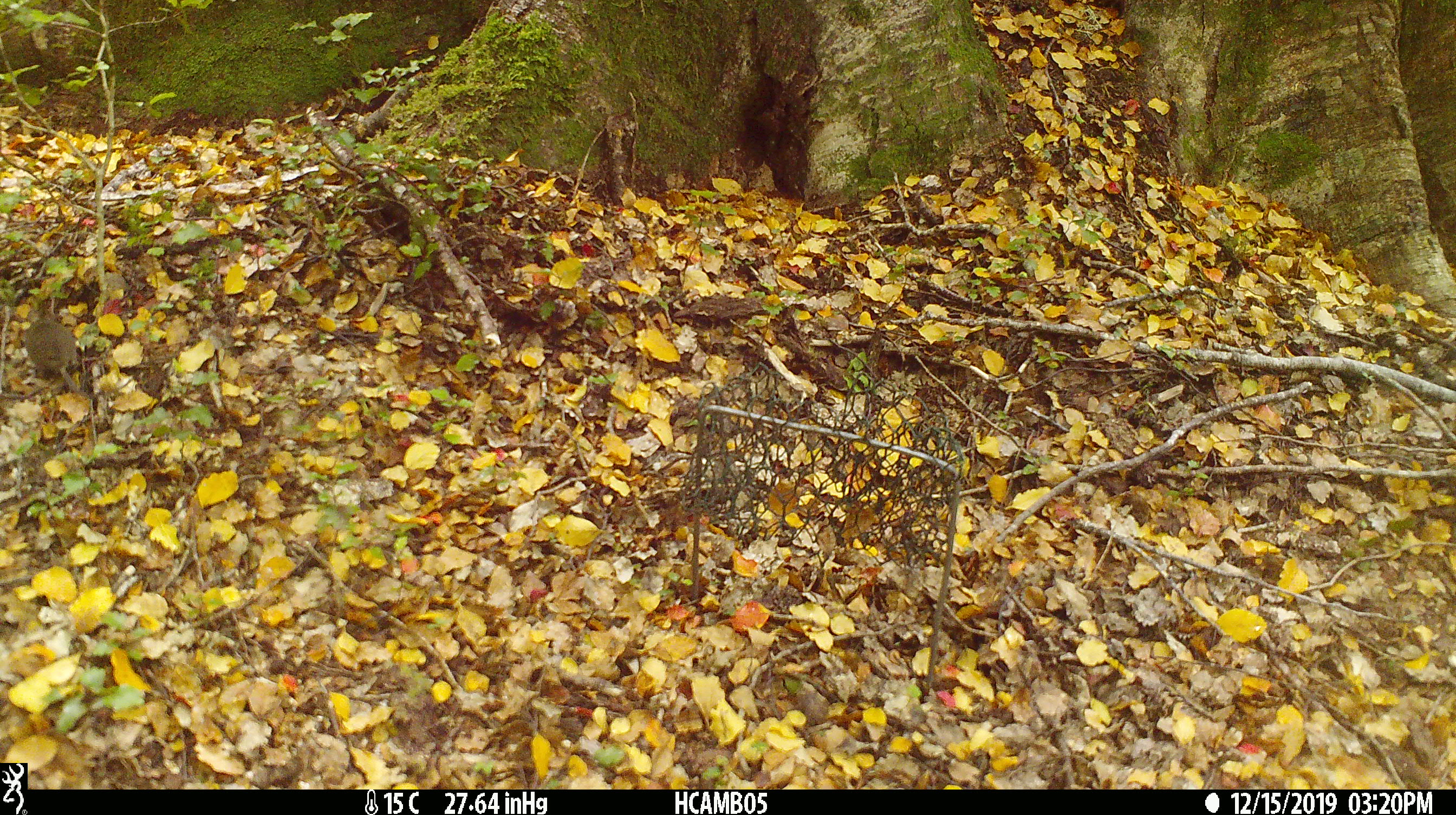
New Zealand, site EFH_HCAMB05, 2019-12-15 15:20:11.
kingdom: Animalia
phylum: Chordata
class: Mammalia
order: Rodentia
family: Muridae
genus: Mus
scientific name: Mus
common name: mouse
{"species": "mouse (Mus)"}